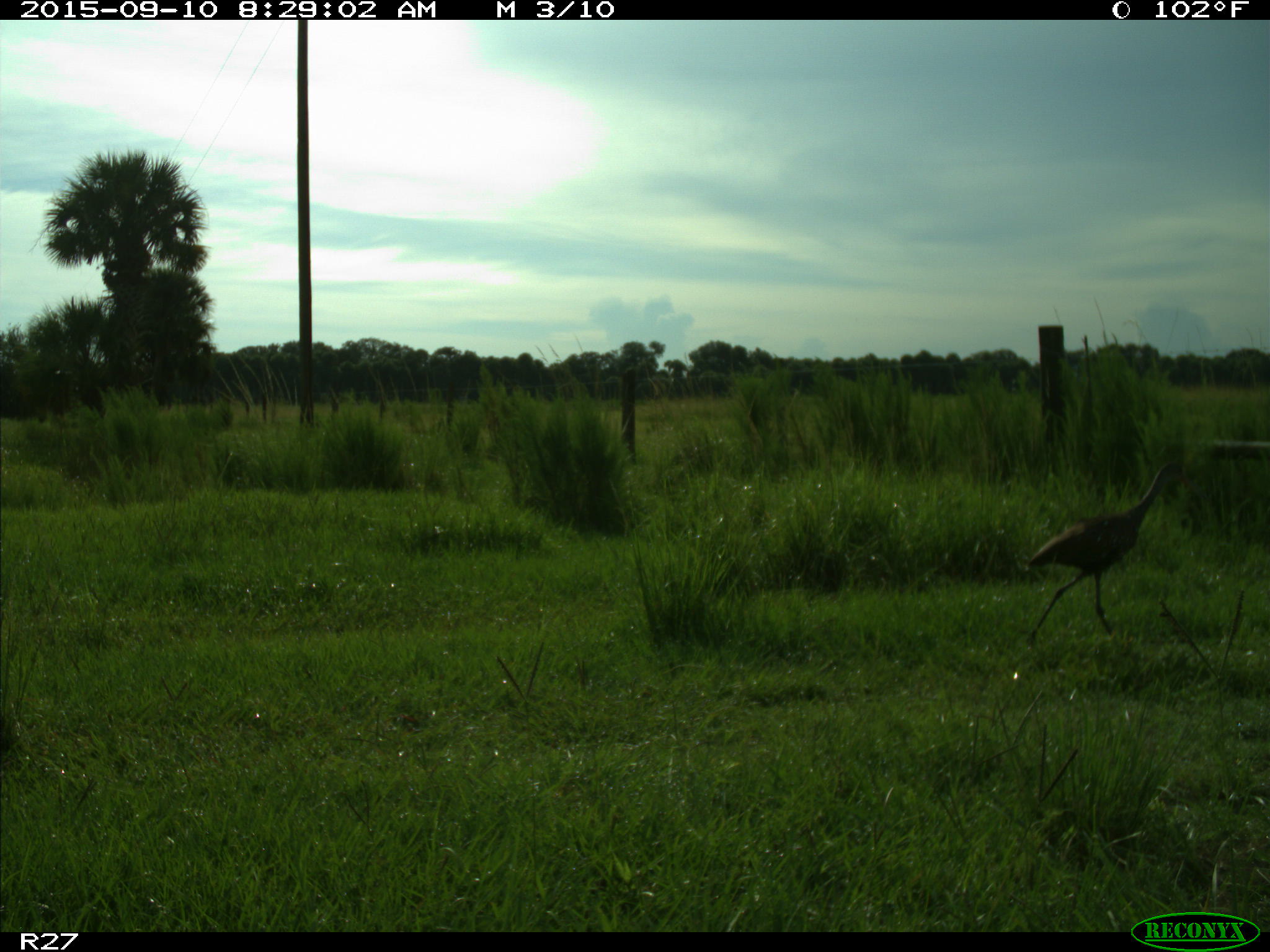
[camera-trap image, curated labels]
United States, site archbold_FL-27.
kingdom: Animalia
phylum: Chordata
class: Aves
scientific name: Aves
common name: birds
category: unidentified bird